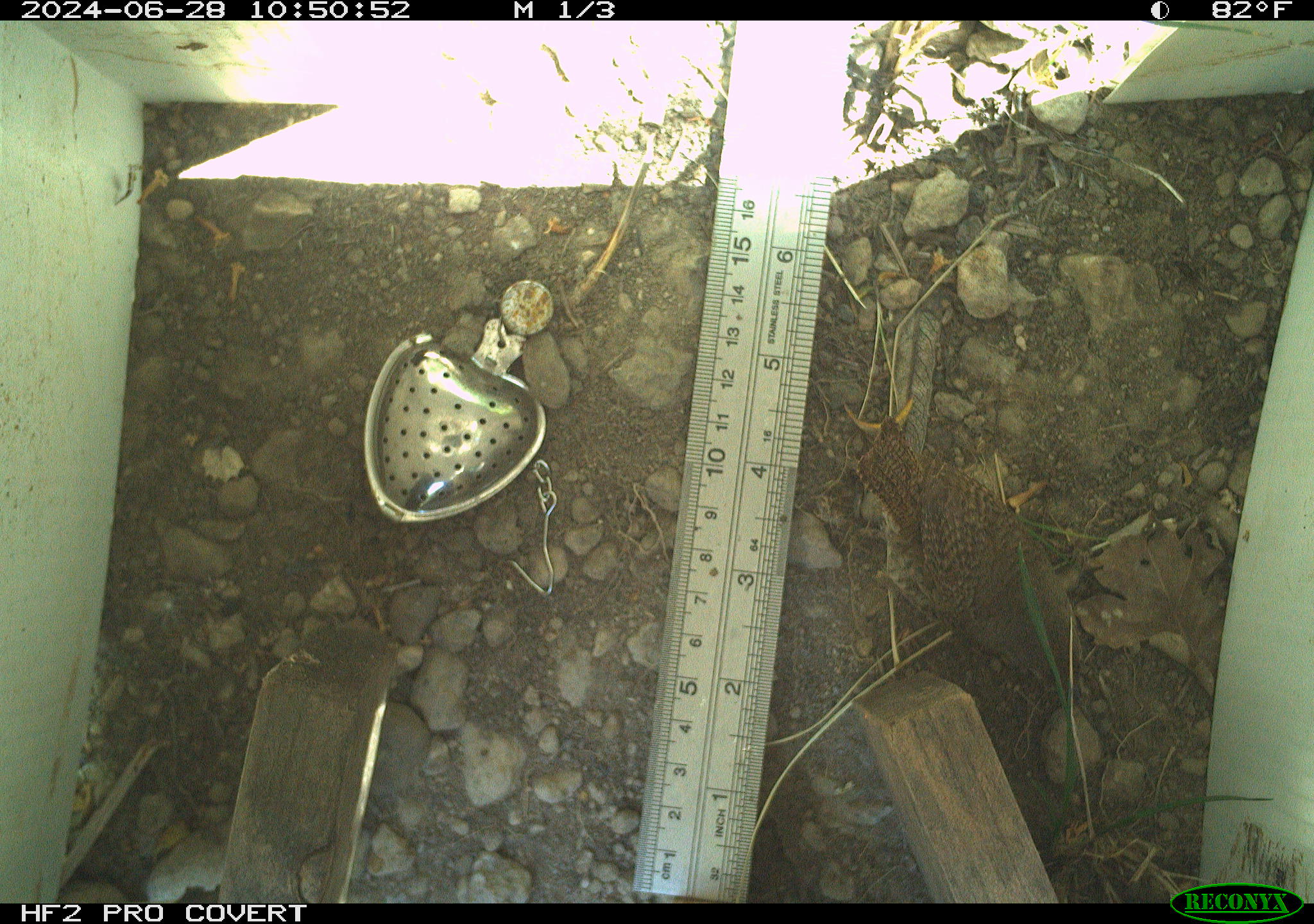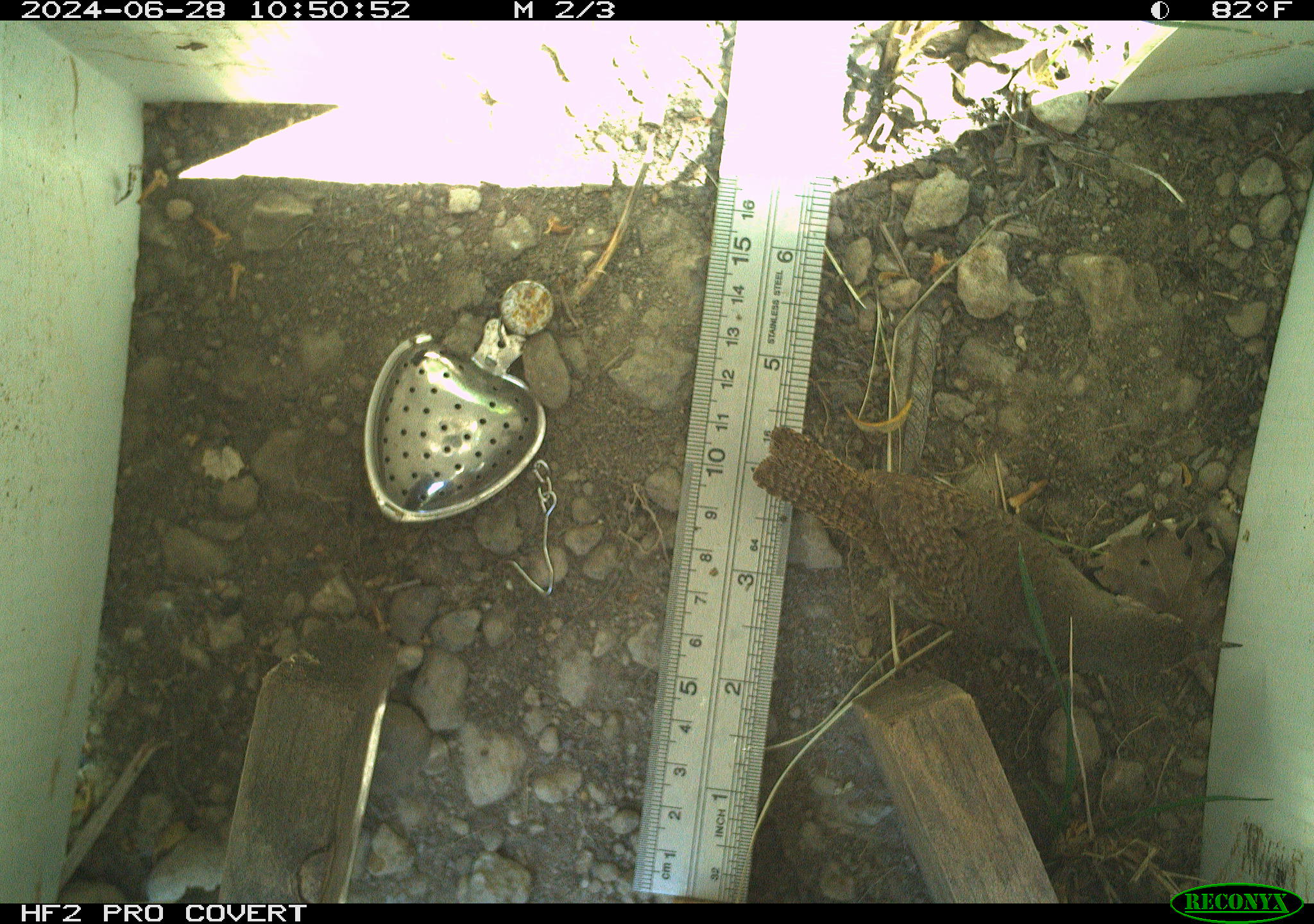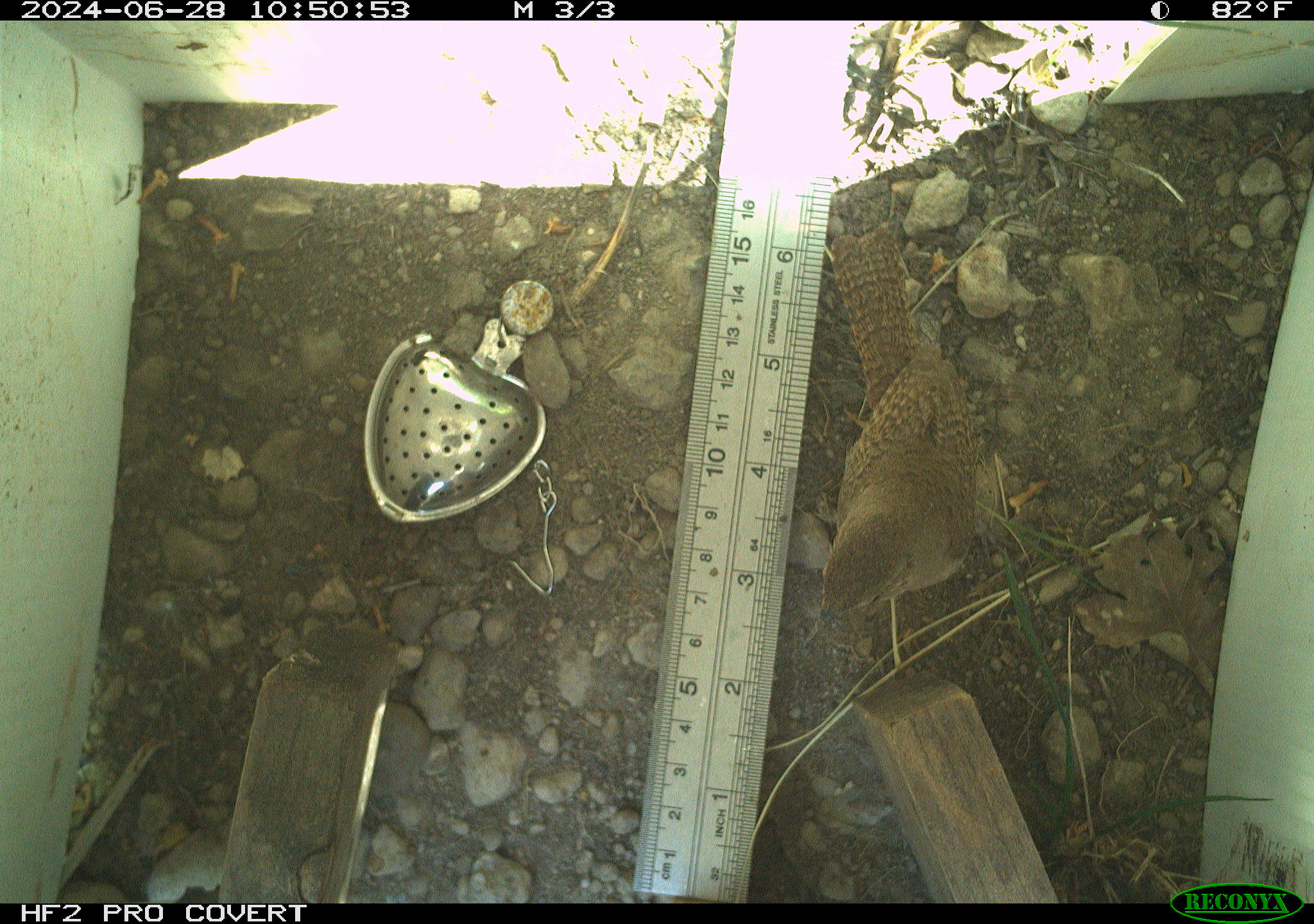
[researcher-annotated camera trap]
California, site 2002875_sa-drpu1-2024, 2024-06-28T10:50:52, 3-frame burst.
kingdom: Animalia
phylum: Chordata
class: Aves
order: Passeriformes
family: Troglodytidae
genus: Thryomanes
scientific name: Thryomanes bewickii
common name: bewick's wren